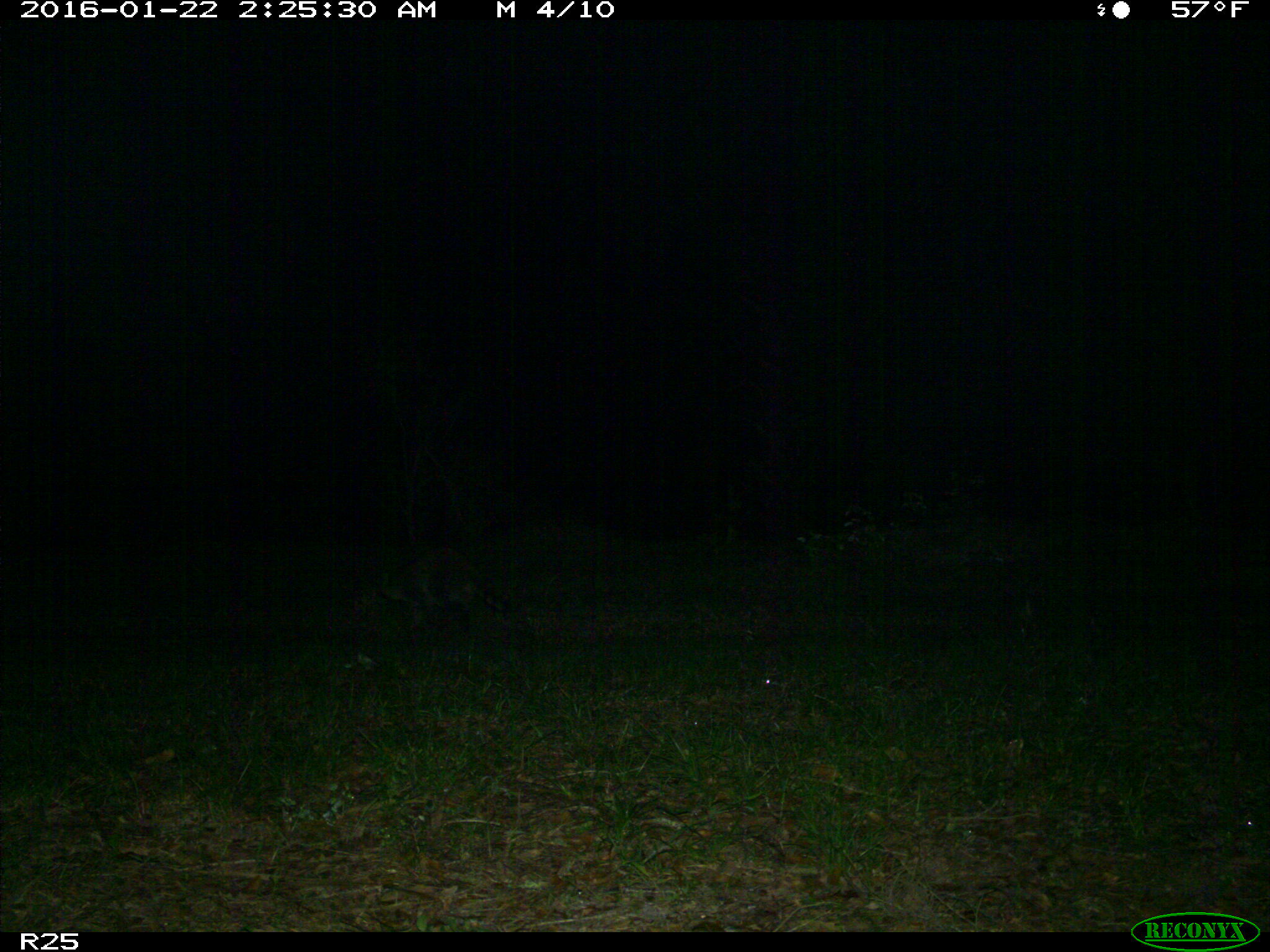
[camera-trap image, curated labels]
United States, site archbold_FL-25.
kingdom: Animalia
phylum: Chordata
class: Mammalia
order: Carnivora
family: Procyonidae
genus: Procyon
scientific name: Procyon lotor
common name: common raccoon